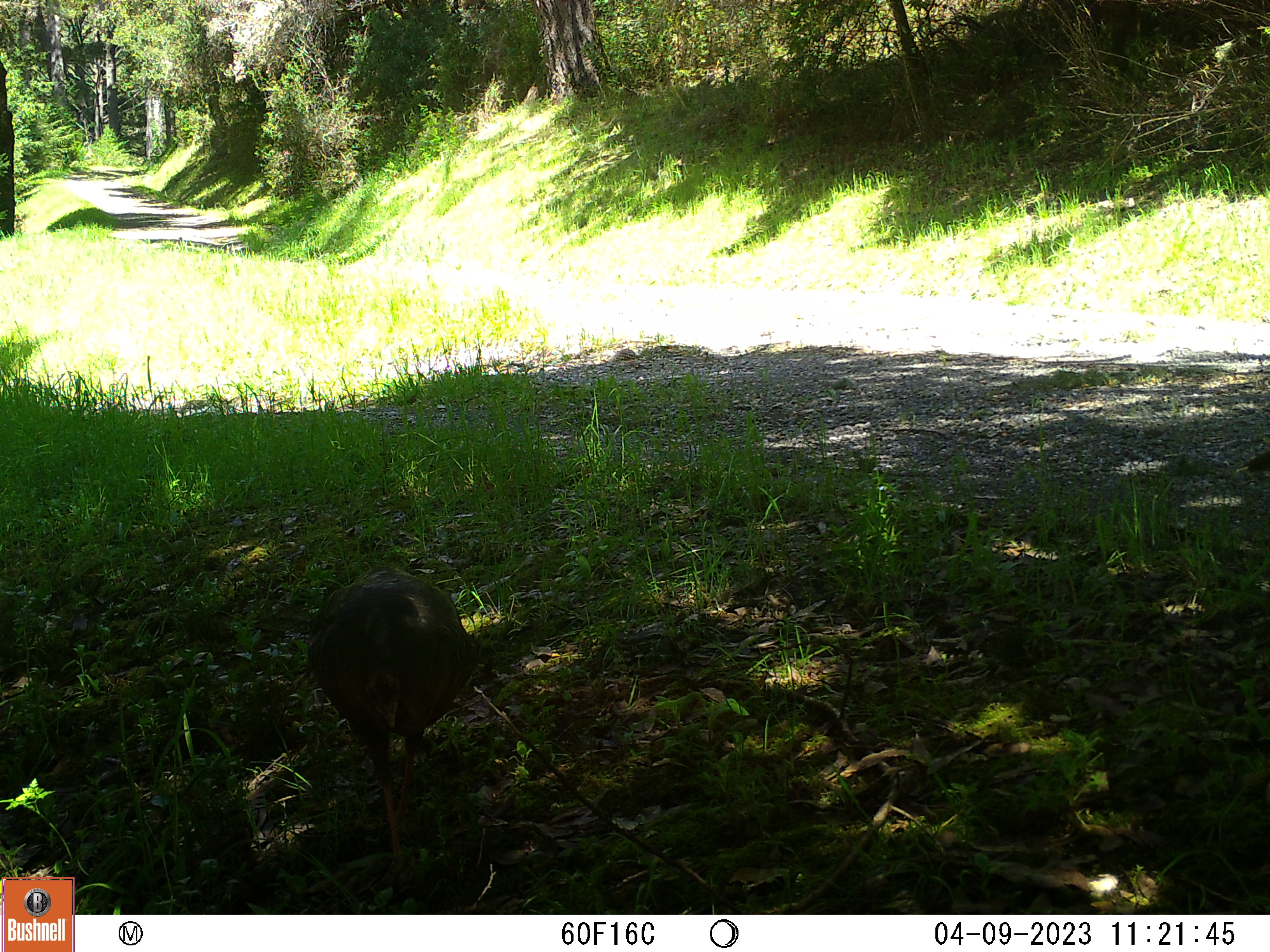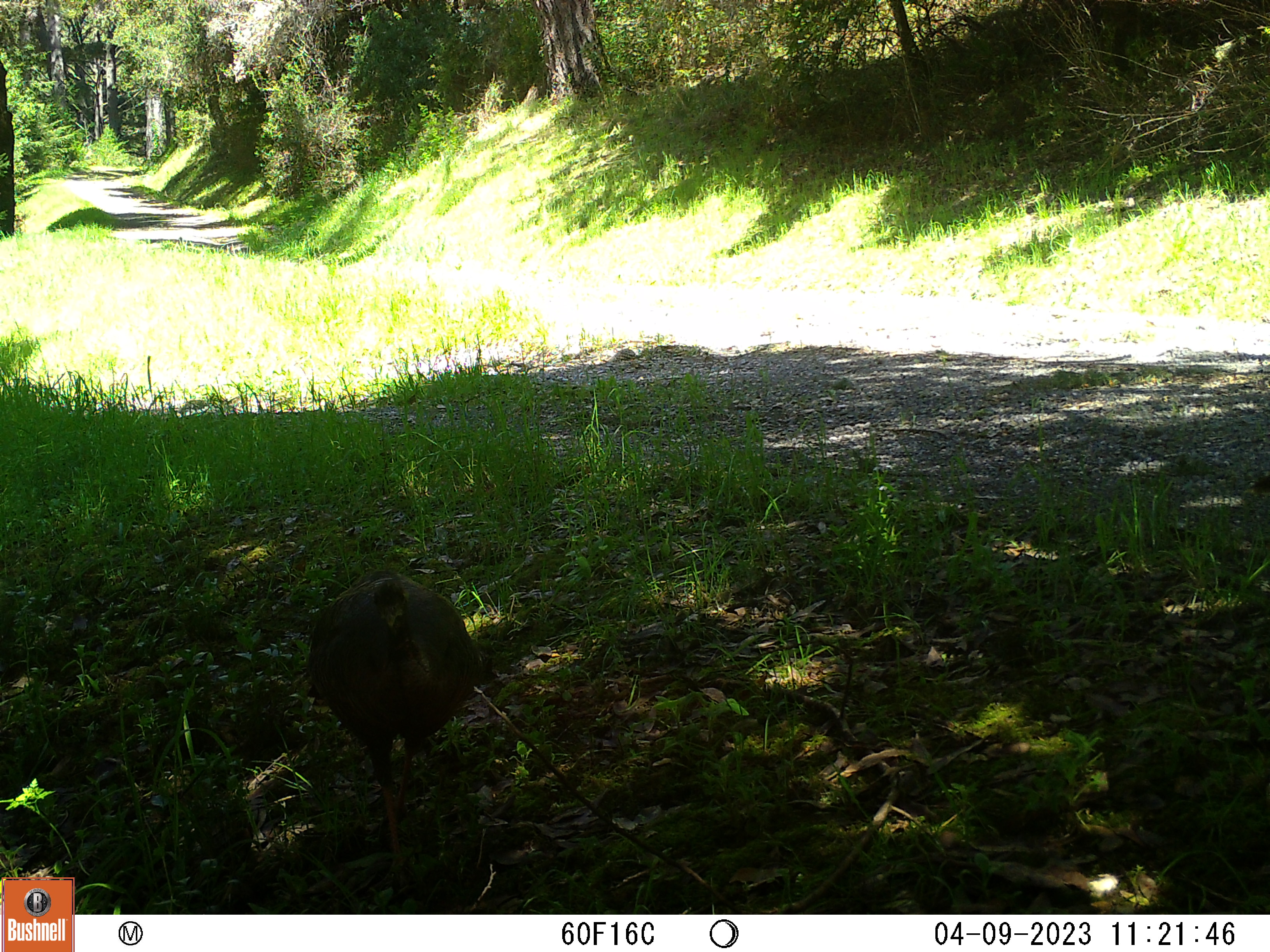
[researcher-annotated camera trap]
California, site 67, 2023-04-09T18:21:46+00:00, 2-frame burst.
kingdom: Animalia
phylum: Chordata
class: Aves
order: Galliformes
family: Phasianidae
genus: Meleagris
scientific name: Meleagris gallopavo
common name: turkey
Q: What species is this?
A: Turkey (Meleagris gallopavo).